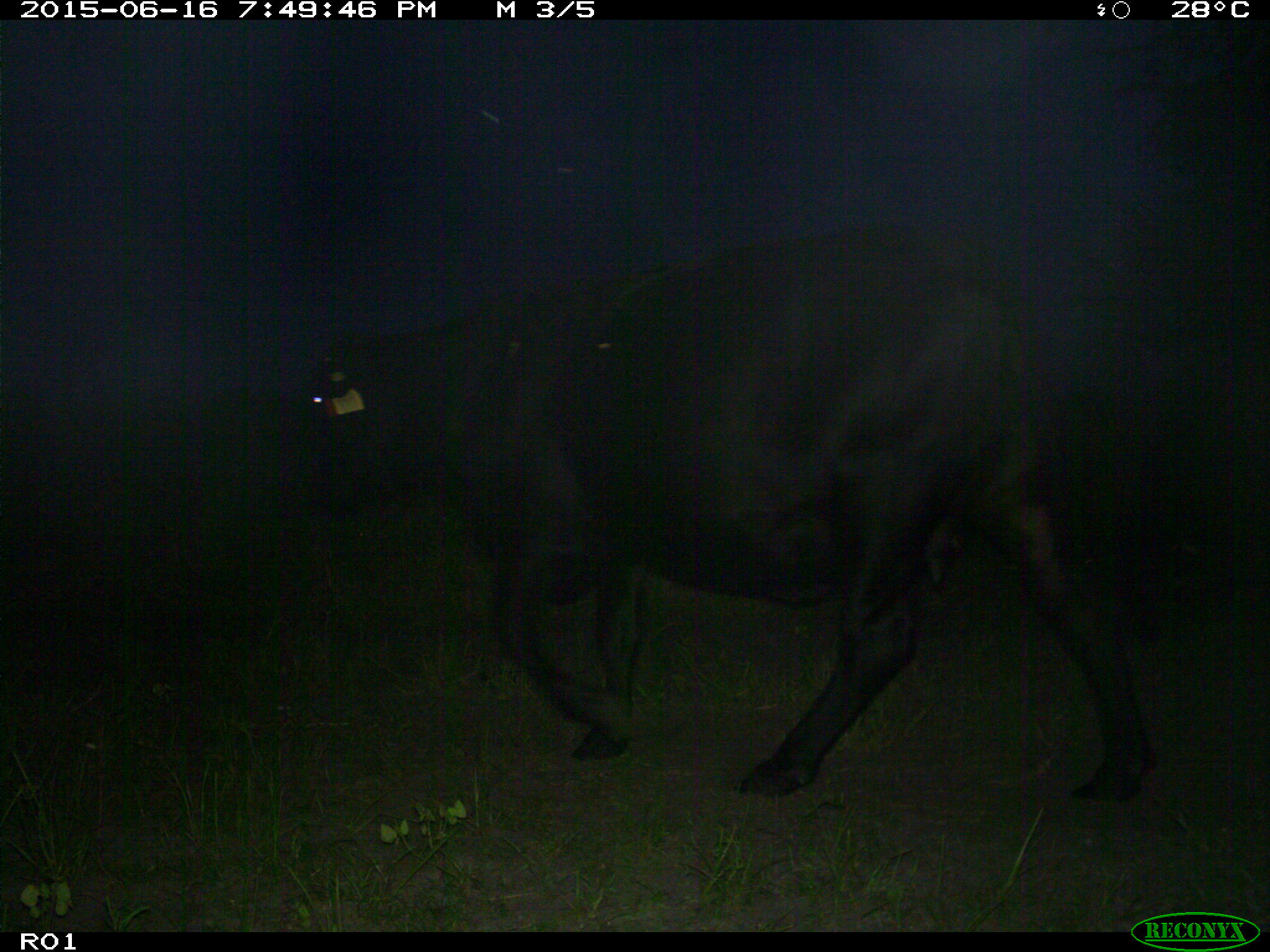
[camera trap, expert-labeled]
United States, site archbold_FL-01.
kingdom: Animalia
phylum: Chordata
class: Mammalia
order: Artiodactyla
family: Bovidae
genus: Bos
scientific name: Bos taurus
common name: domestic cow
Bos taurus (domestic cow).